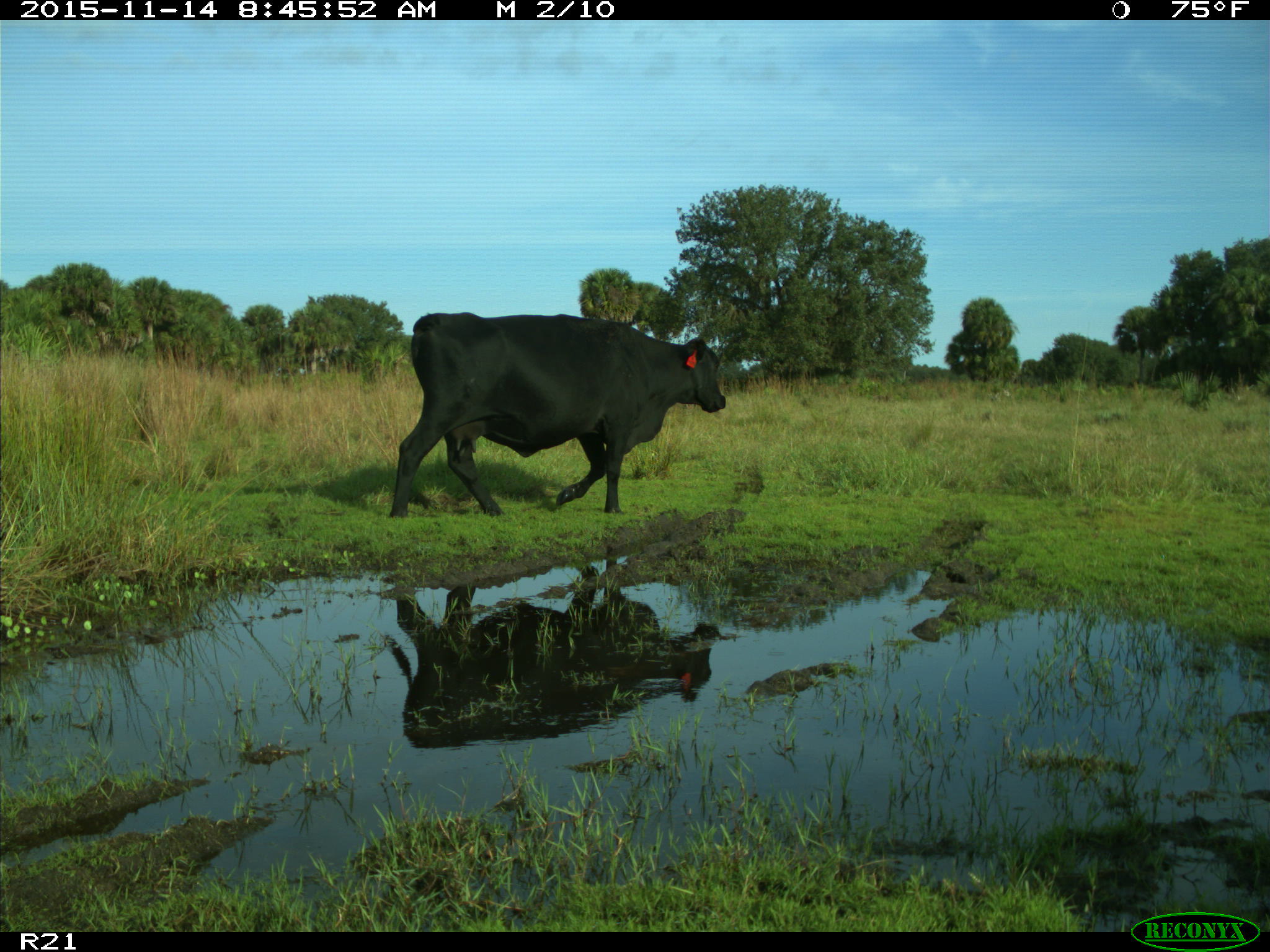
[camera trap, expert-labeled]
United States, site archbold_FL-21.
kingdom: Animalia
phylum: Chordata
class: Mammalia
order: Artiodactyla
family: Bovidae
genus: Bos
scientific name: Bos taurus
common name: domestic cow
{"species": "Bos taurus (domestic cow)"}